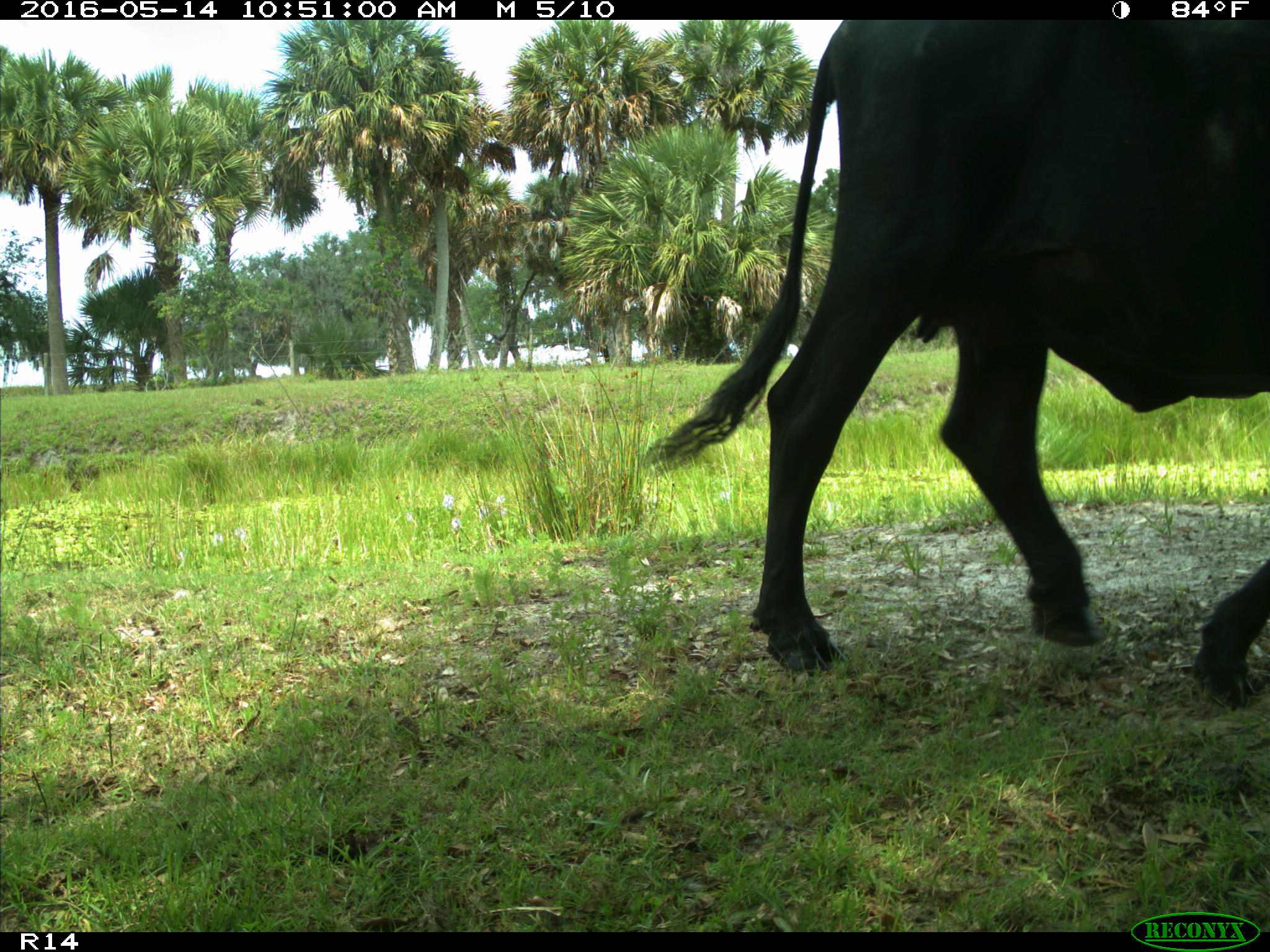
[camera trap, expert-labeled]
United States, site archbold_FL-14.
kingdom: Animalia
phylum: Chordata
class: Mammalia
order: Artiodactyla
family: Bovidae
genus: Bos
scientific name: Bos taurus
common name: domestic cow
Bos taurus (domestic cow).